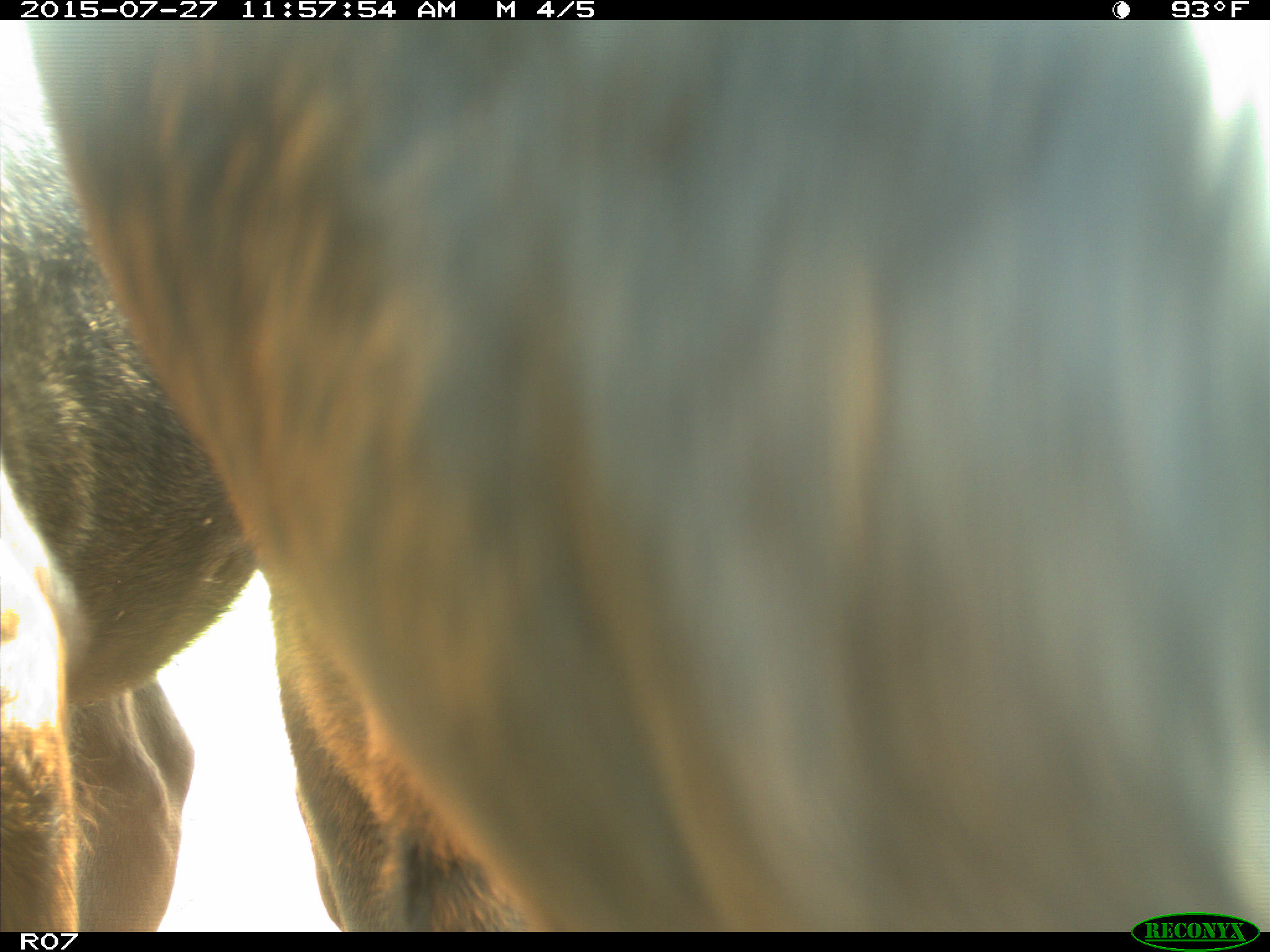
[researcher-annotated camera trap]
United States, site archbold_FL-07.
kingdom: Animalia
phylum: Chordata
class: Mammalia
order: Artiodactyla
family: Bovidae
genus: Bos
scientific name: Bos taurus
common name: domestic cow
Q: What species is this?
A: Bos taurus (domestic cow).